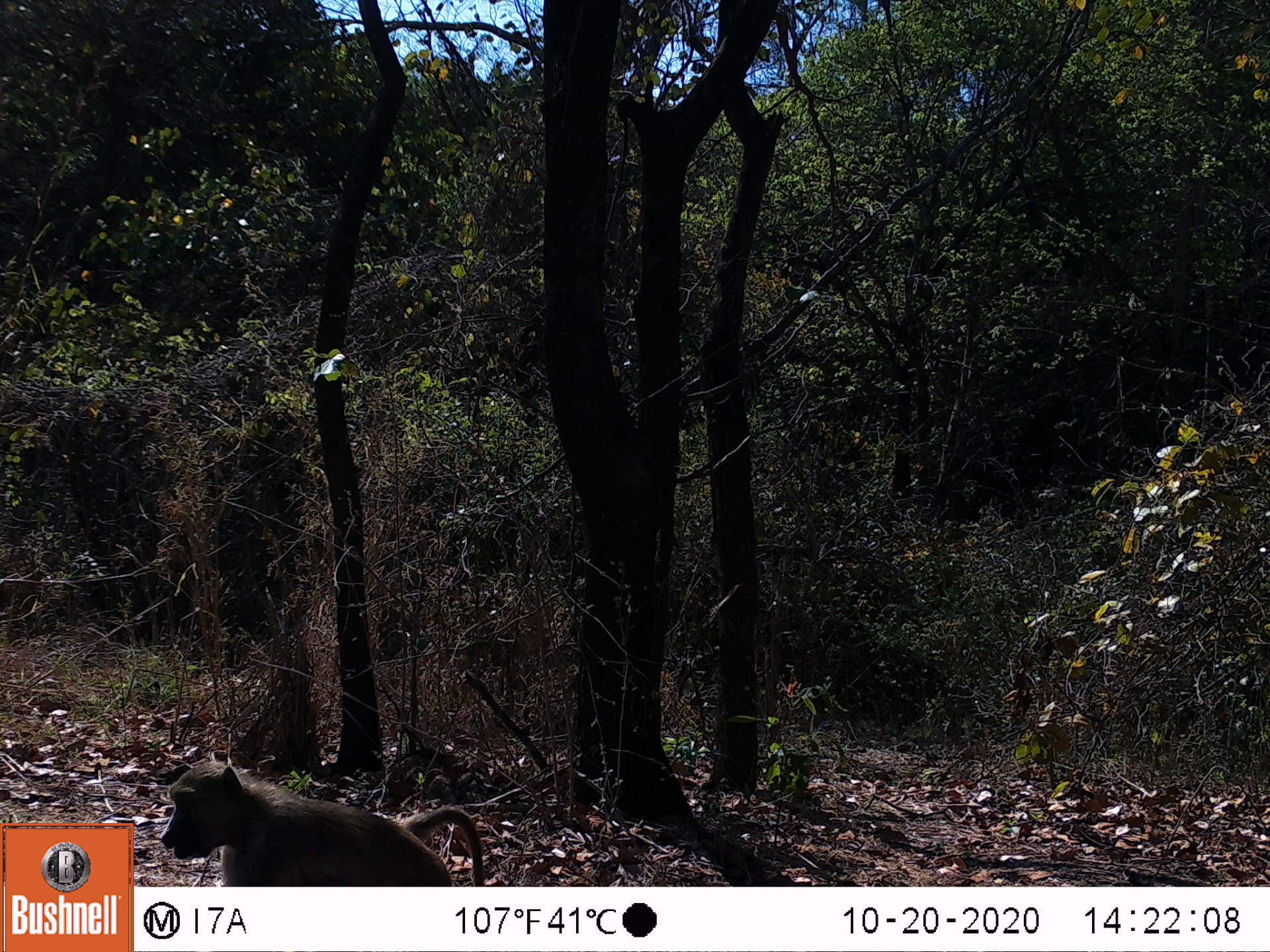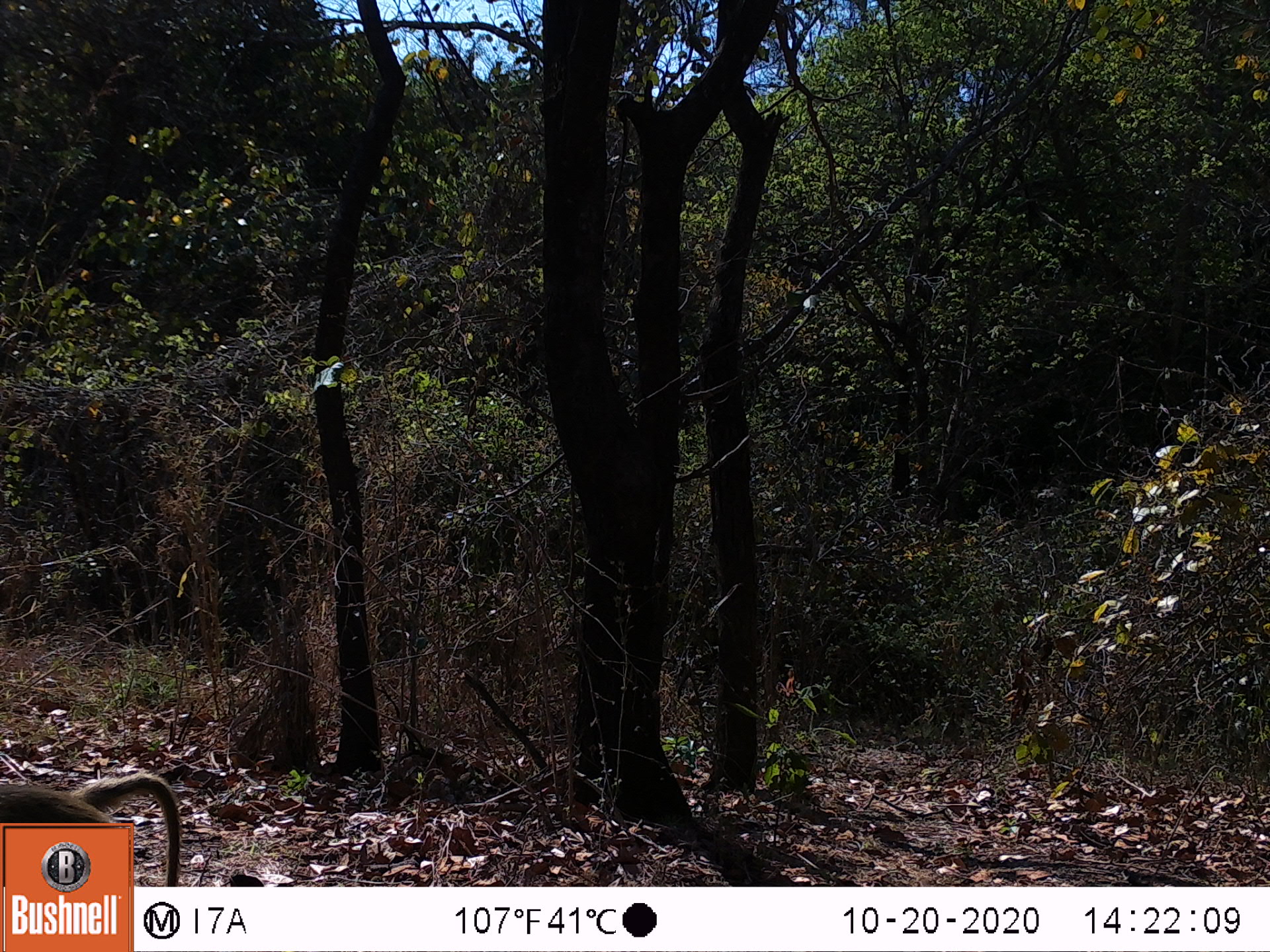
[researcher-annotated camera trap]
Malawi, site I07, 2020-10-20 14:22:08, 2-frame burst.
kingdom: Animalia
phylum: Chordata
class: Mammalia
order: Primates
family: Cercopithecidae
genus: Papio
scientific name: Papio cynocephalus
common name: yellow baboon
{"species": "yellow baboon (Papio cynocephalus)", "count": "1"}